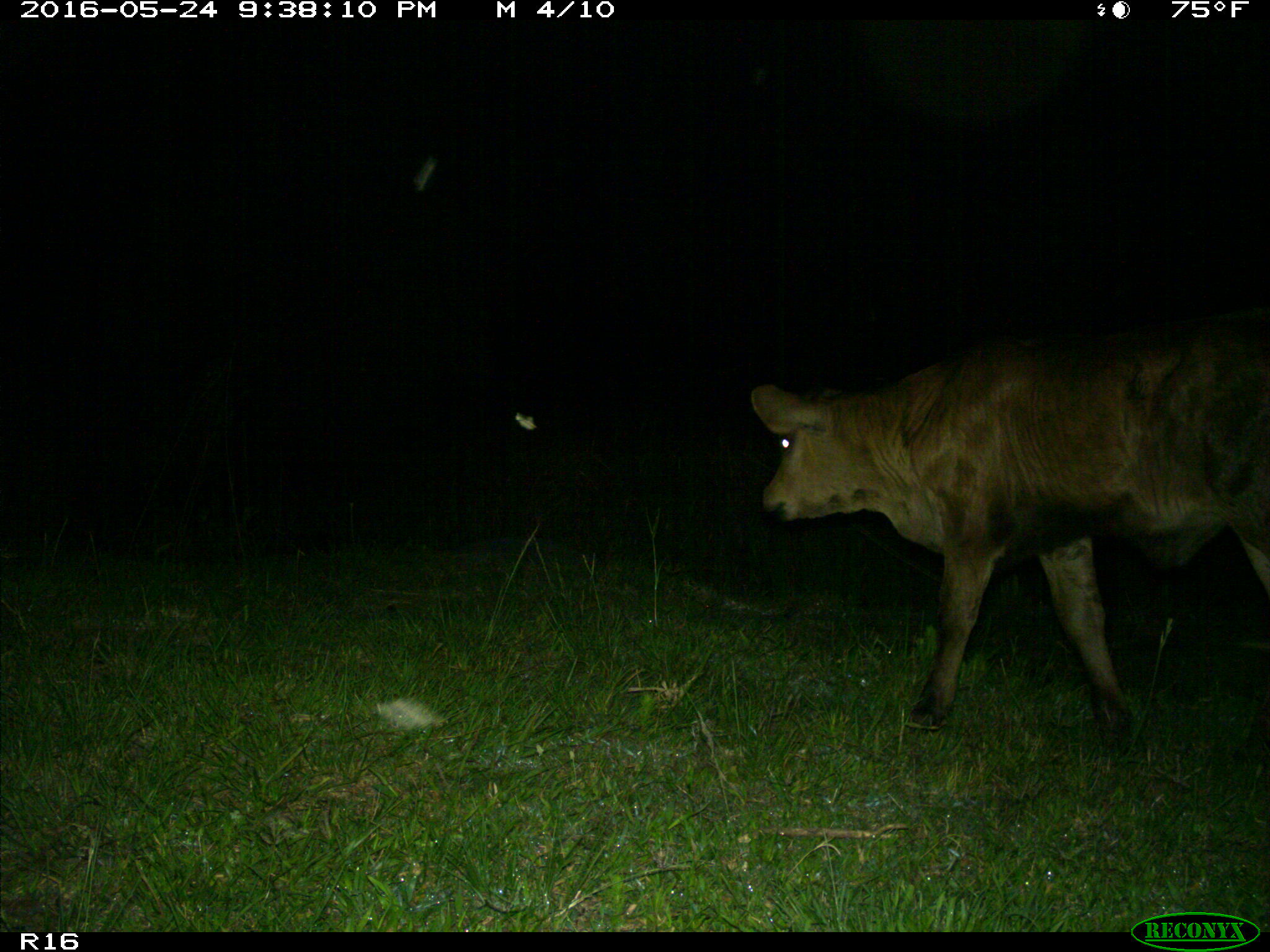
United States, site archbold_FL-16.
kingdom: Animalia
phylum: Chordata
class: Mammalia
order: Artiodactyla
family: Bovidae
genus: Bos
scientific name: Bos taurus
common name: domestic cow